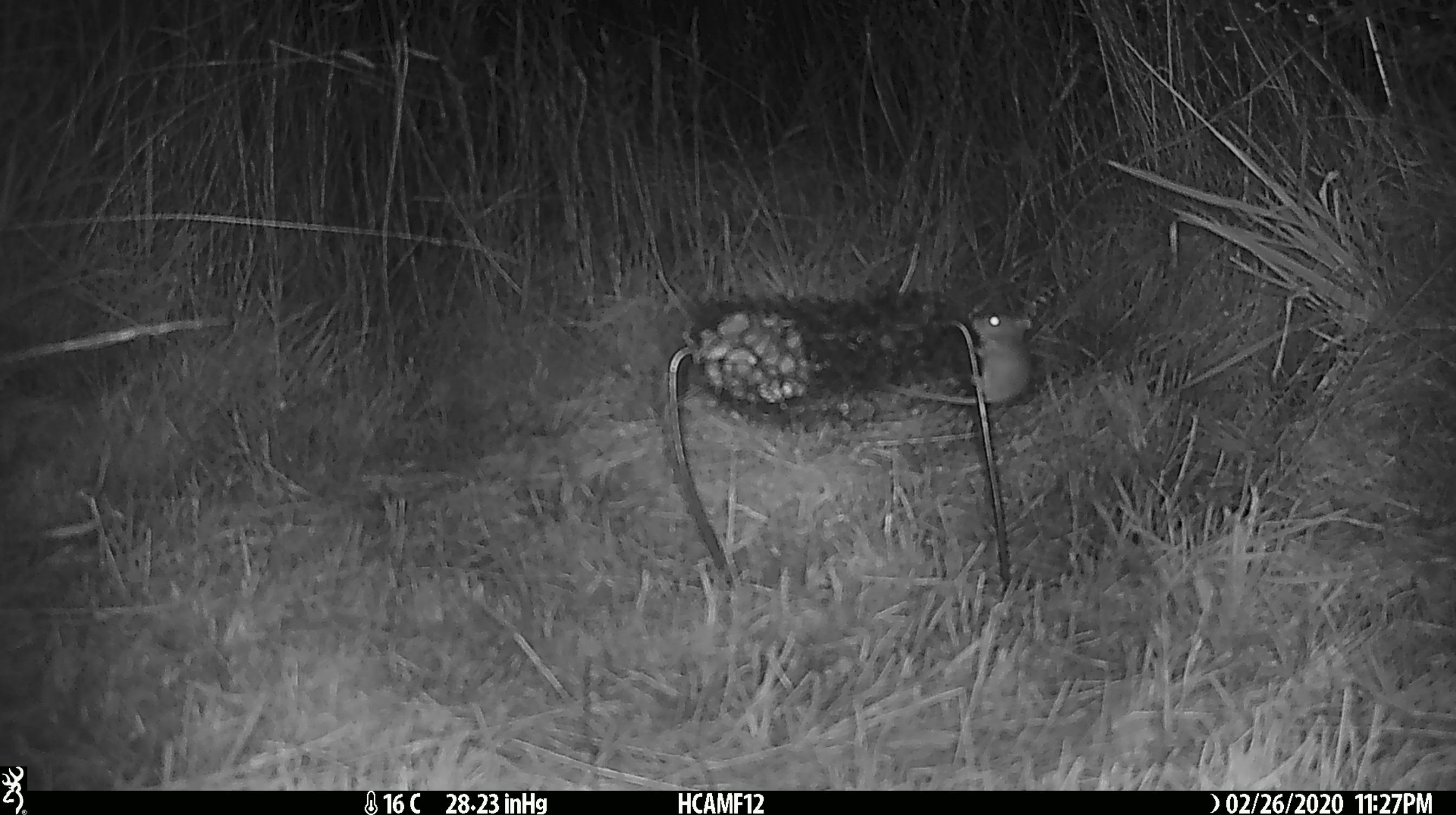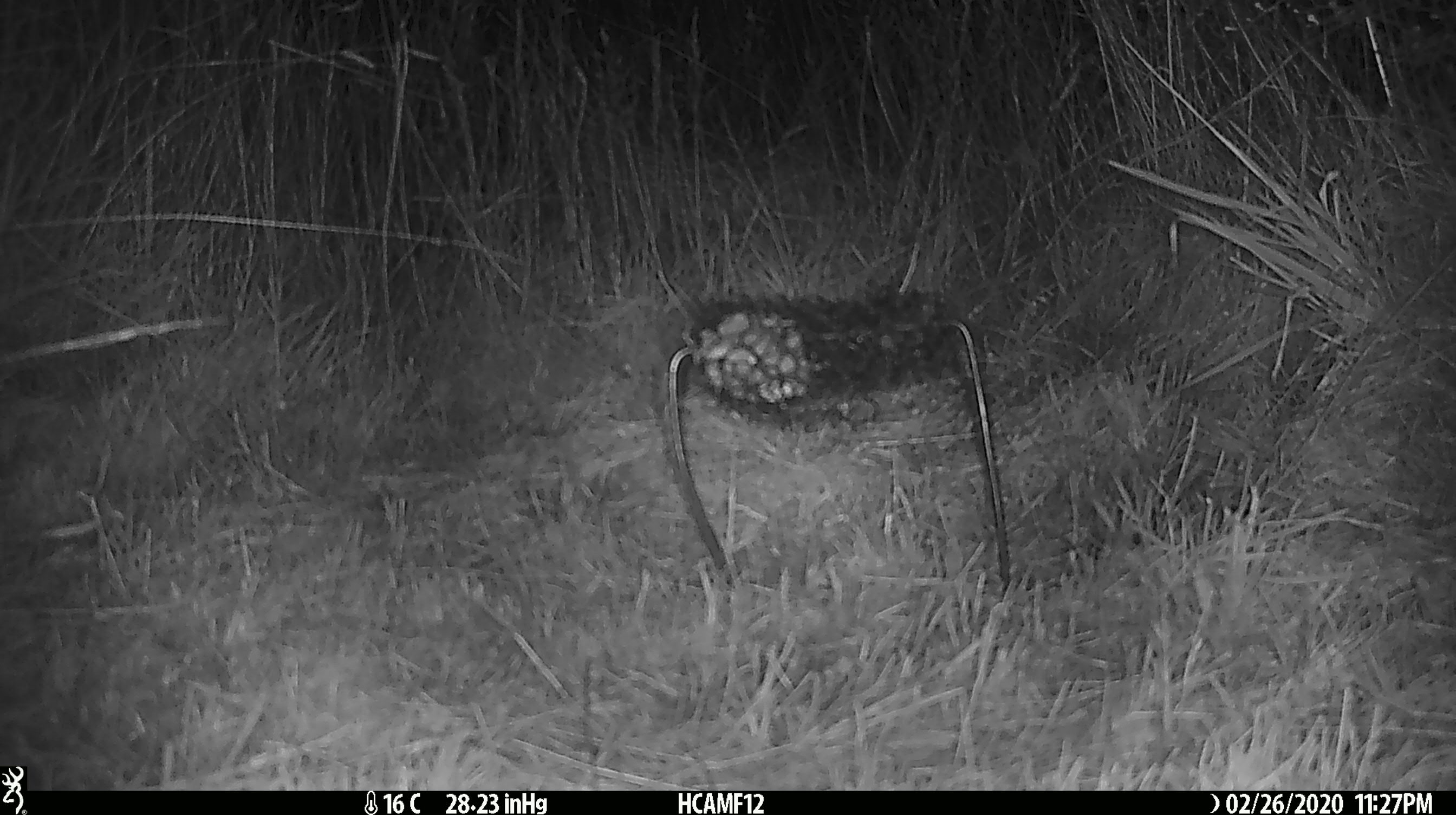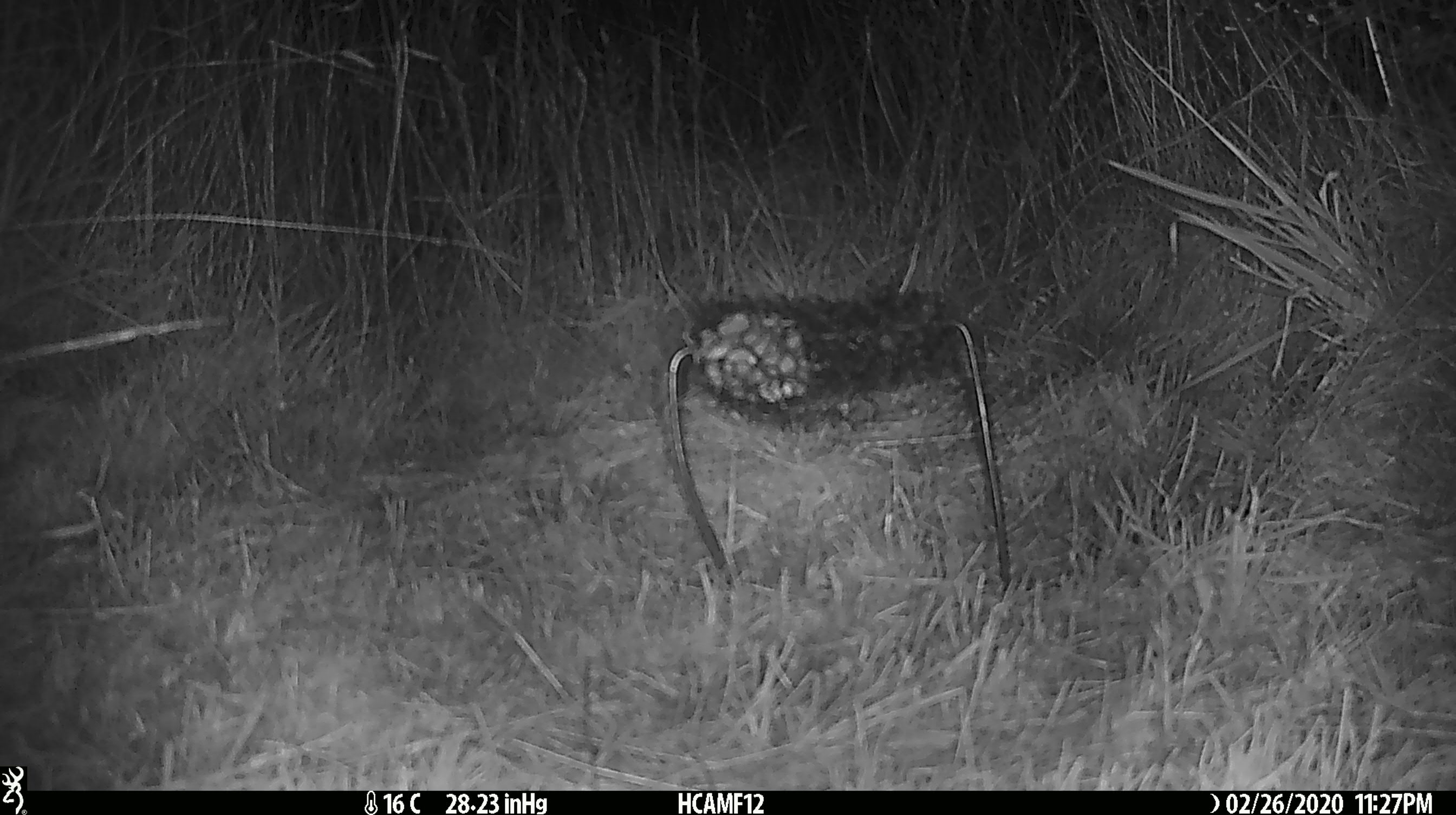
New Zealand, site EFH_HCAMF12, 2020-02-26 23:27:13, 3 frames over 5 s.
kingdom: Animalia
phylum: Chordata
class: Mammalia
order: Rodentia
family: Muridae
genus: Mus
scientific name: Mus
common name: mouse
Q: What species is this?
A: Mouse (Mus).